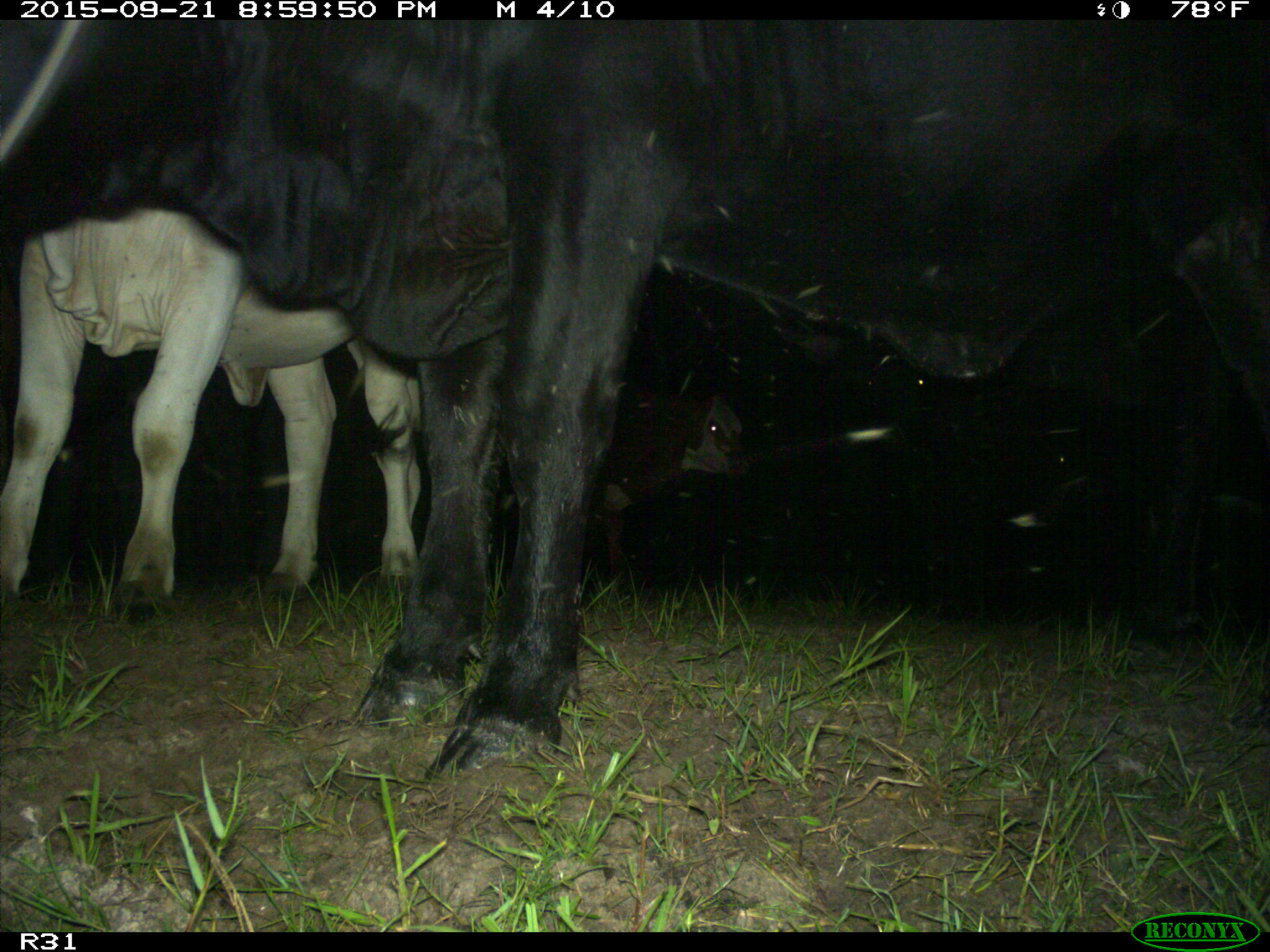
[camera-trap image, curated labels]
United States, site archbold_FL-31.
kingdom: Animalia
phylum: Chordata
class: Mammalia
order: Artiodactyla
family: Bovidae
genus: Bos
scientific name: Bos taurus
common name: domestic cow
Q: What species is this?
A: Bos taurus (domestic cow).